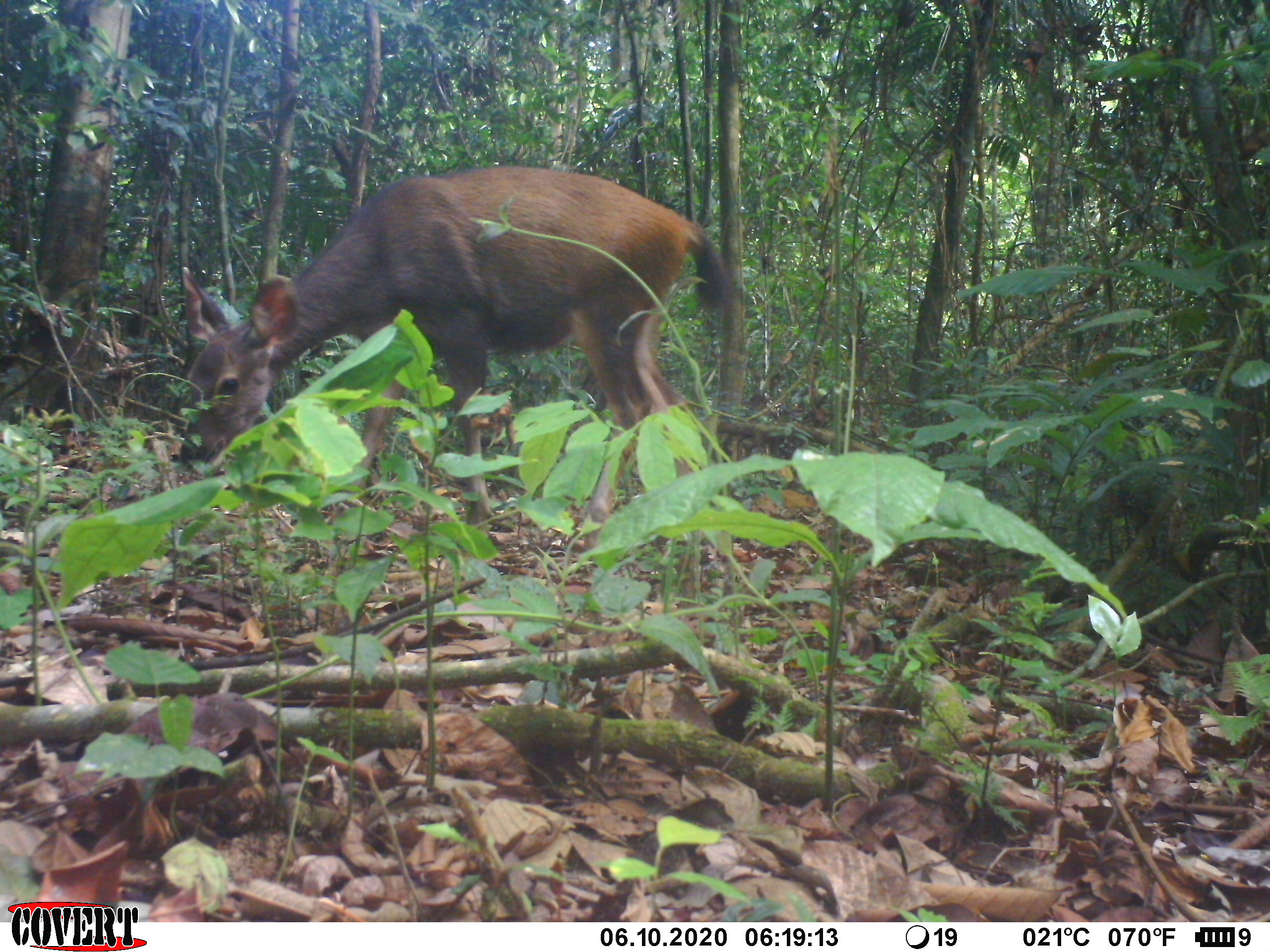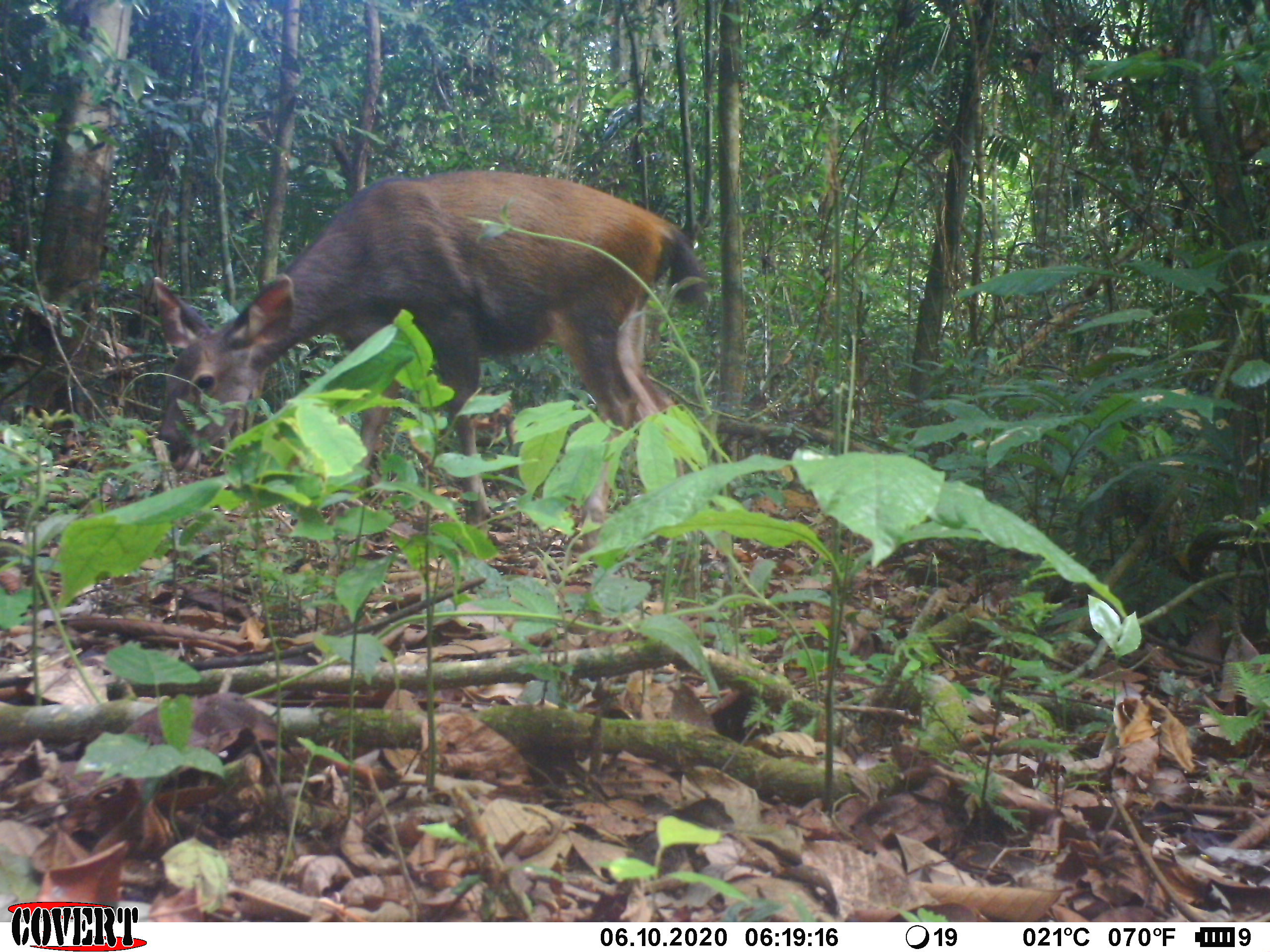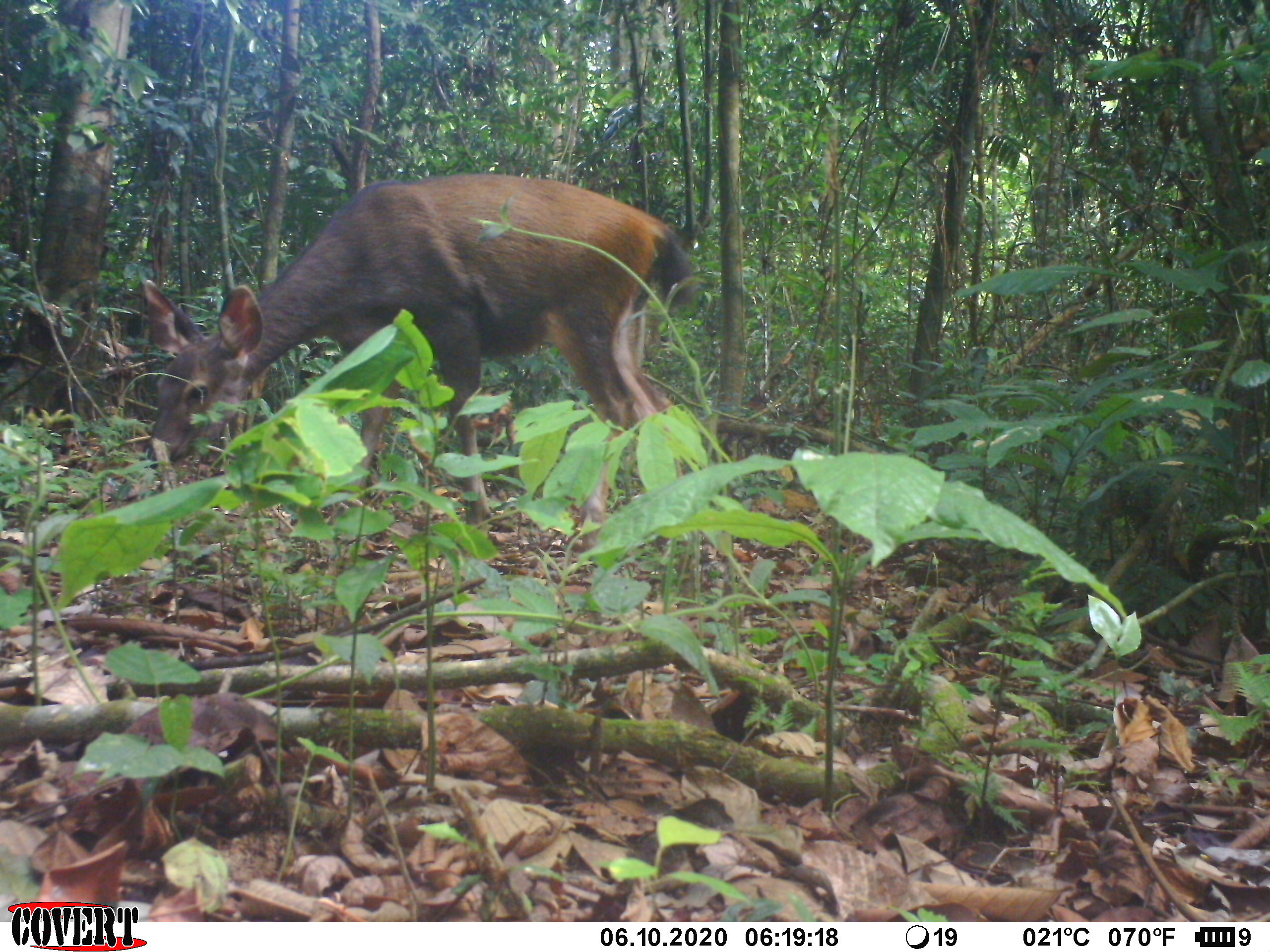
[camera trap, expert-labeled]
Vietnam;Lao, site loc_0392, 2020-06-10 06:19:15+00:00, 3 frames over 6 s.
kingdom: Animalia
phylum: Chordata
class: Mammalia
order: Artiodactyla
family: Cervidae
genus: Rusa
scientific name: Rusa unicolor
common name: sambar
Sambar (Rusa unicolor). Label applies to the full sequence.